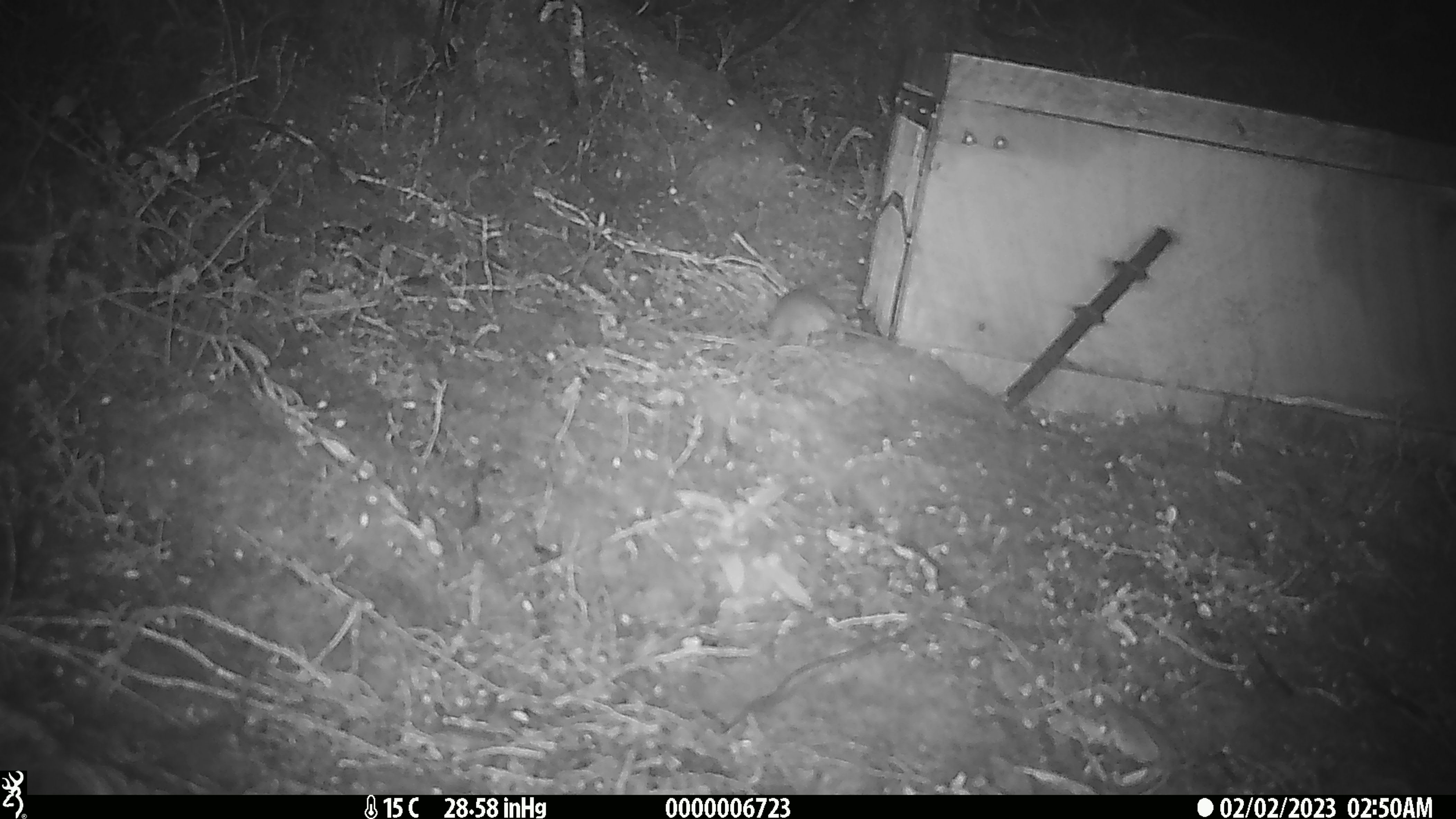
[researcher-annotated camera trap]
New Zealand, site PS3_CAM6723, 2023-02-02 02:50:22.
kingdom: Animalia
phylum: Chordata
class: Mammalia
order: Rodentia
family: Muridae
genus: Mus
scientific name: Mus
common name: mouse